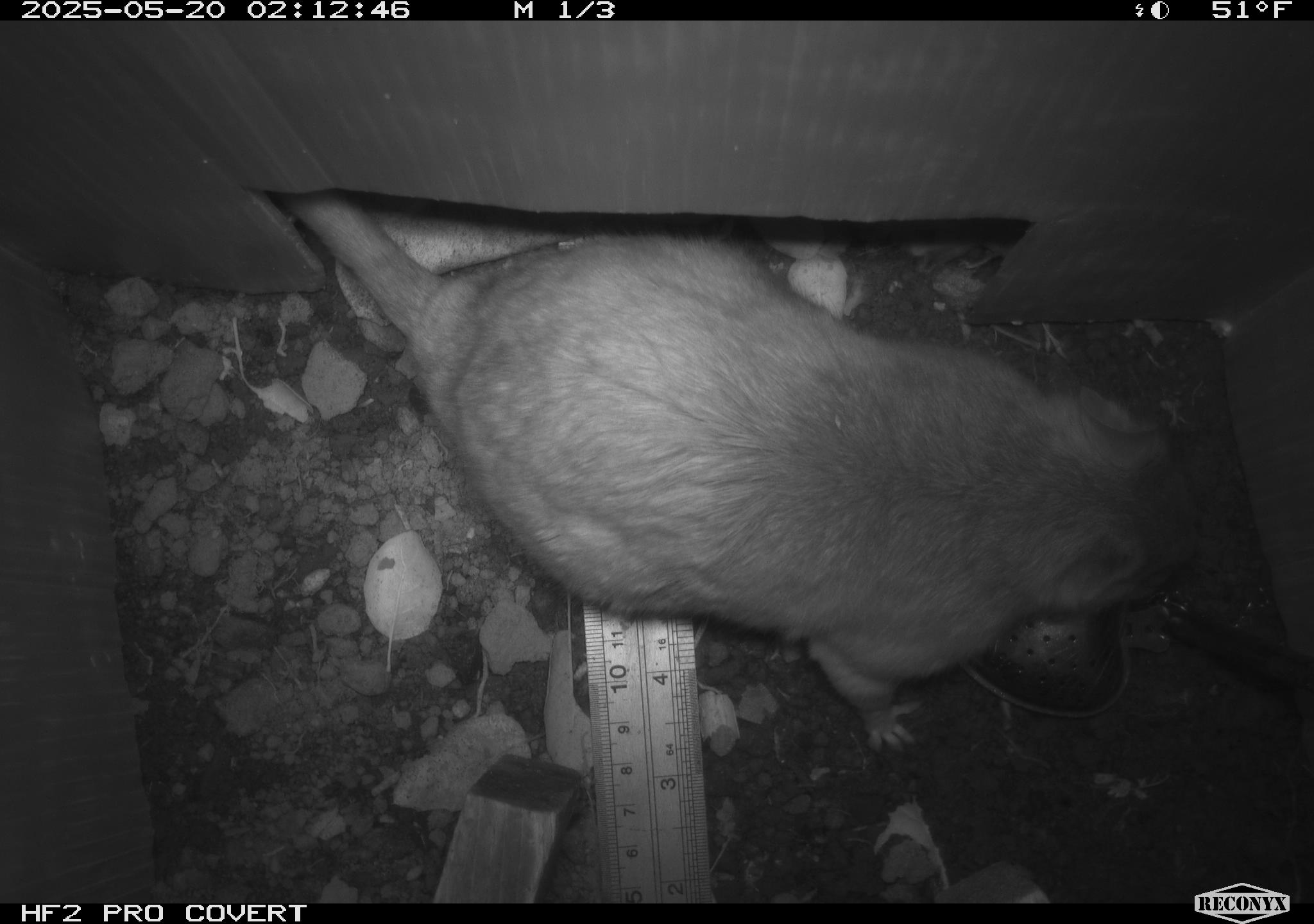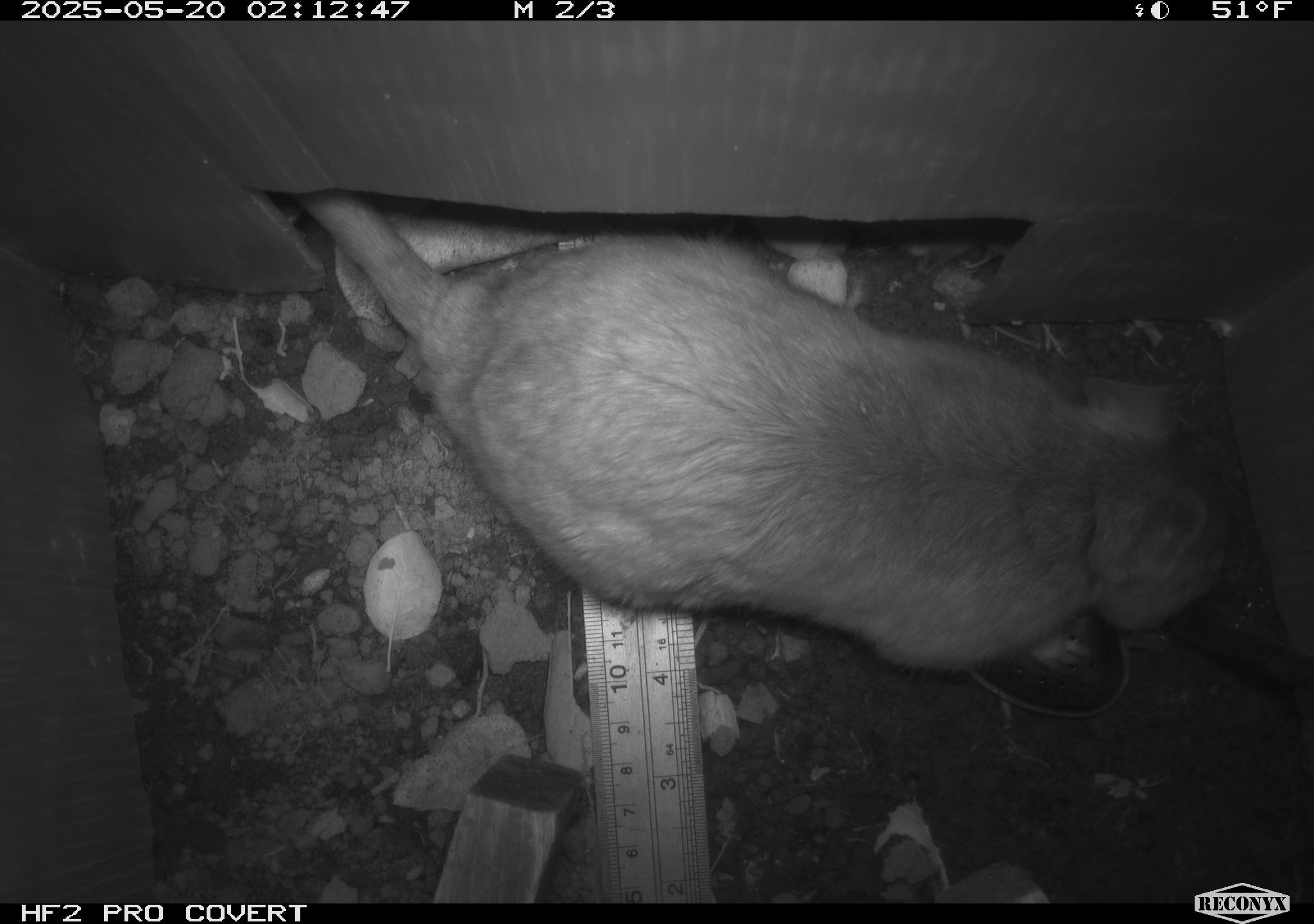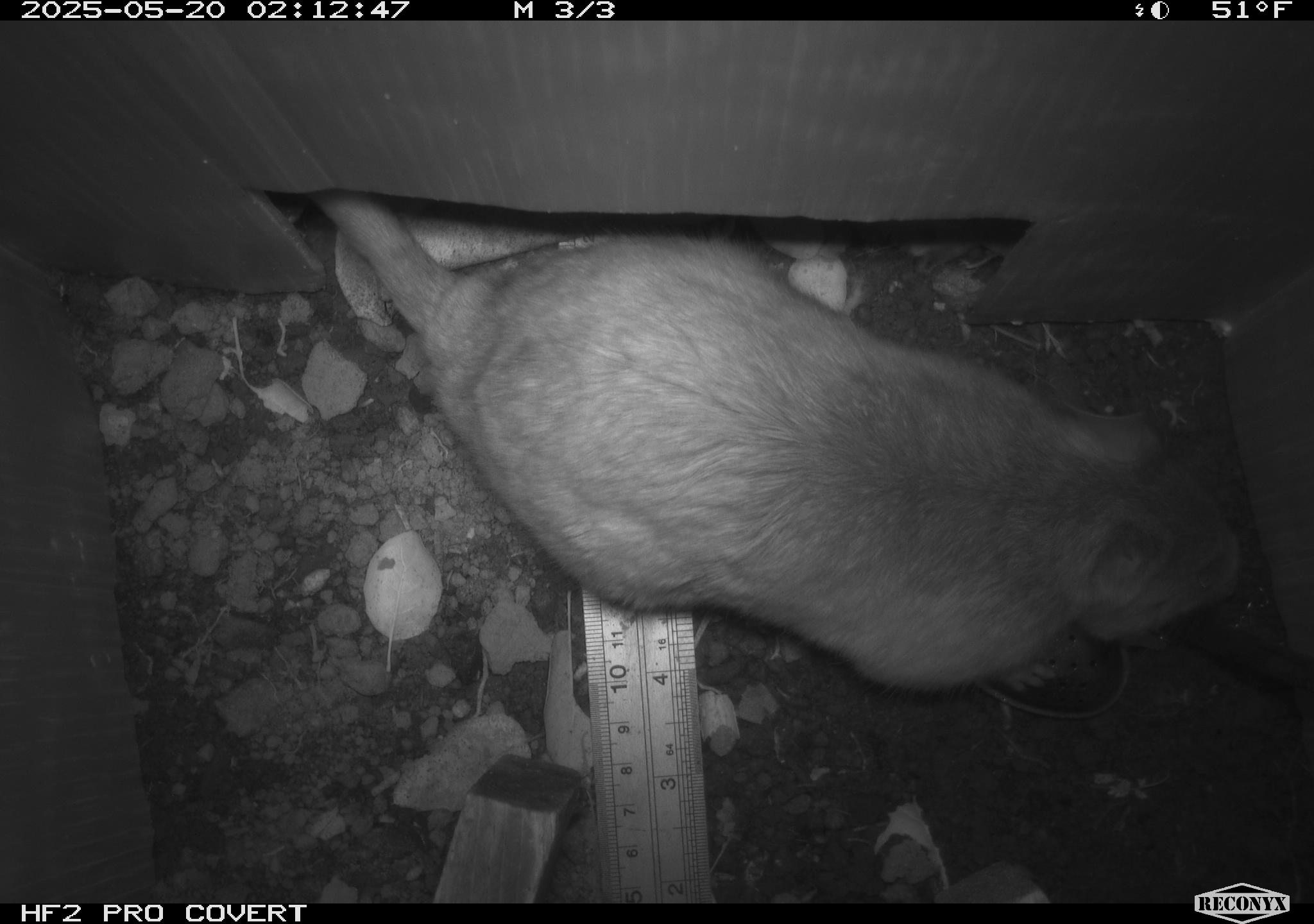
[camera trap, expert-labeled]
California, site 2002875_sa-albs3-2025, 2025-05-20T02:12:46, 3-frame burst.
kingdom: Animalia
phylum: Chordata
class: Mammalia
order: Rodentia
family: Cricetidae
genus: Neotoma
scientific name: Neotoma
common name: pack rat or woodrat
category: neotoma species